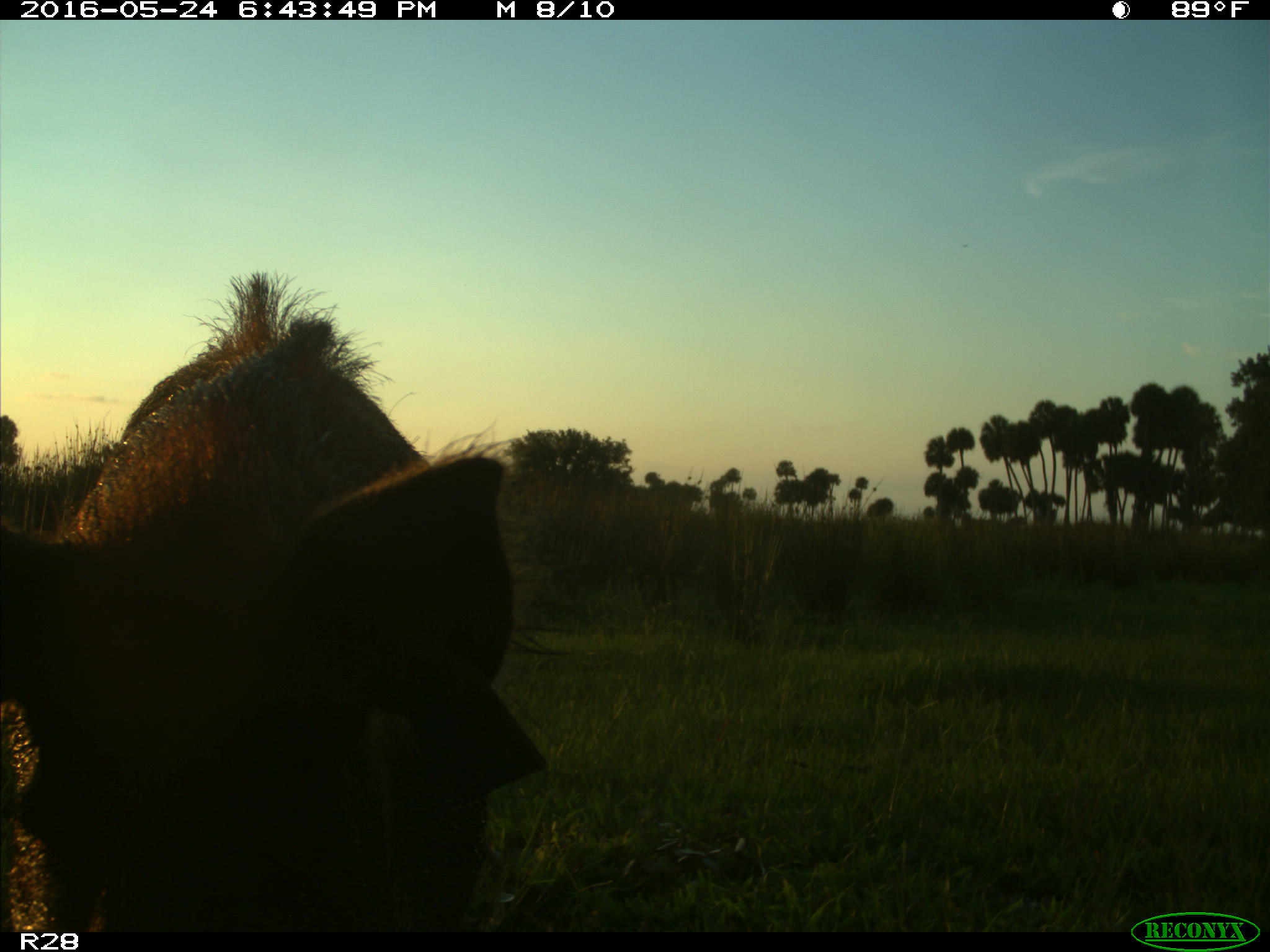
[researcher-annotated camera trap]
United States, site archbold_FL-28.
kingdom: Animalia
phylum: Chordata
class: Mammalia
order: Artiodactyla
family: Suidae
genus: Sus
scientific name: Sus scrofa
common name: wild boar